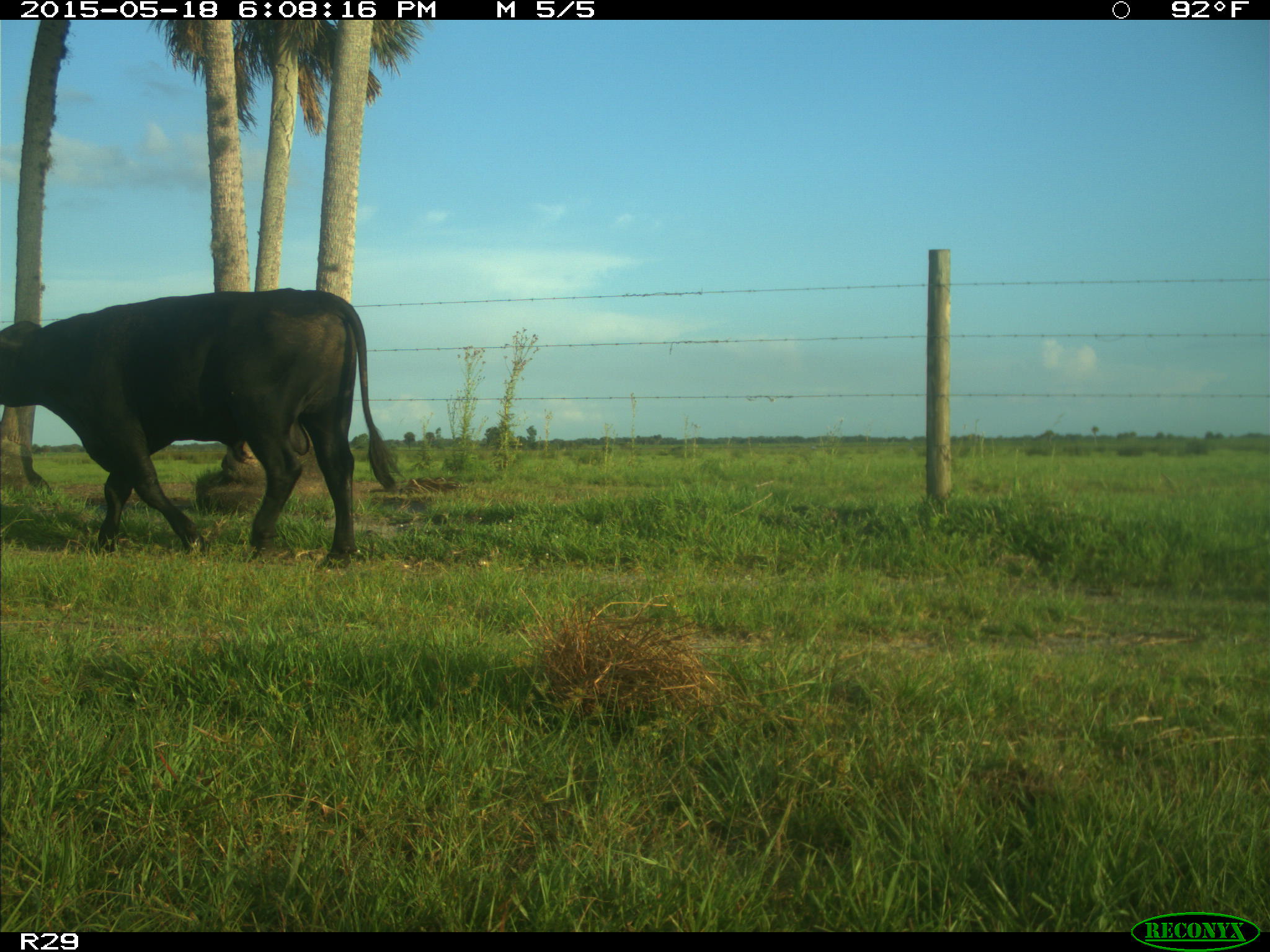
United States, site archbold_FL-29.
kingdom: Animalia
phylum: Chordata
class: Mammalia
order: Artiodactyla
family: Bovidae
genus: Bos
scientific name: Bos taurus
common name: domestic cow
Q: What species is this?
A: Bos taurus (domestic cow).